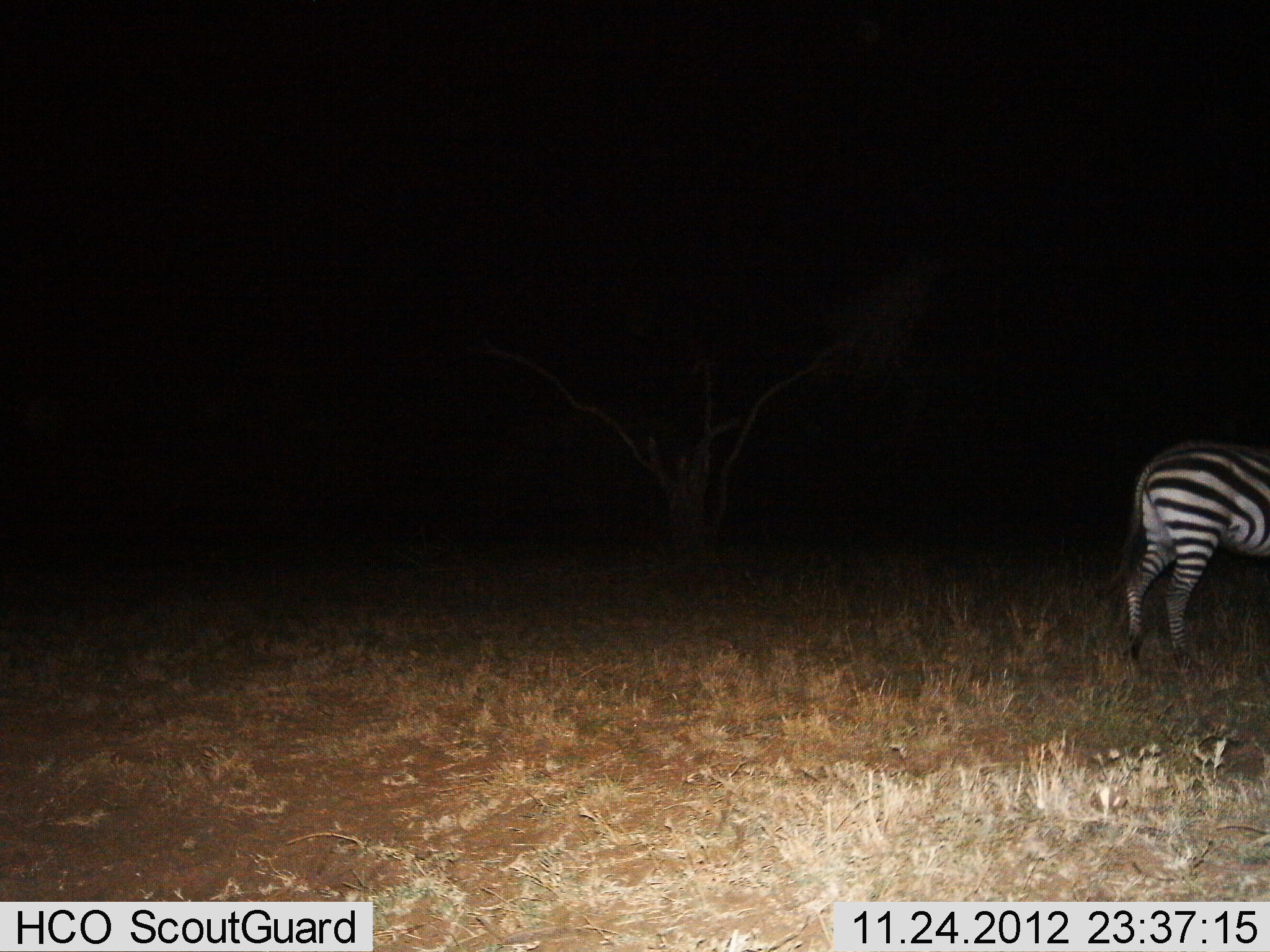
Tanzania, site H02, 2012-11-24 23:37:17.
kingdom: Animalia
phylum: Chordata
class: Mammalia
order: Perissodactyla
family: Equidae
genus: Equus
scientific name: Equus quagga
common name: plains zebra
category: zebra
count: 1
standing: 83%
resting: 0%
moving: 17%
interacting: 0%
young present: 0%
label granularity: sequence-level